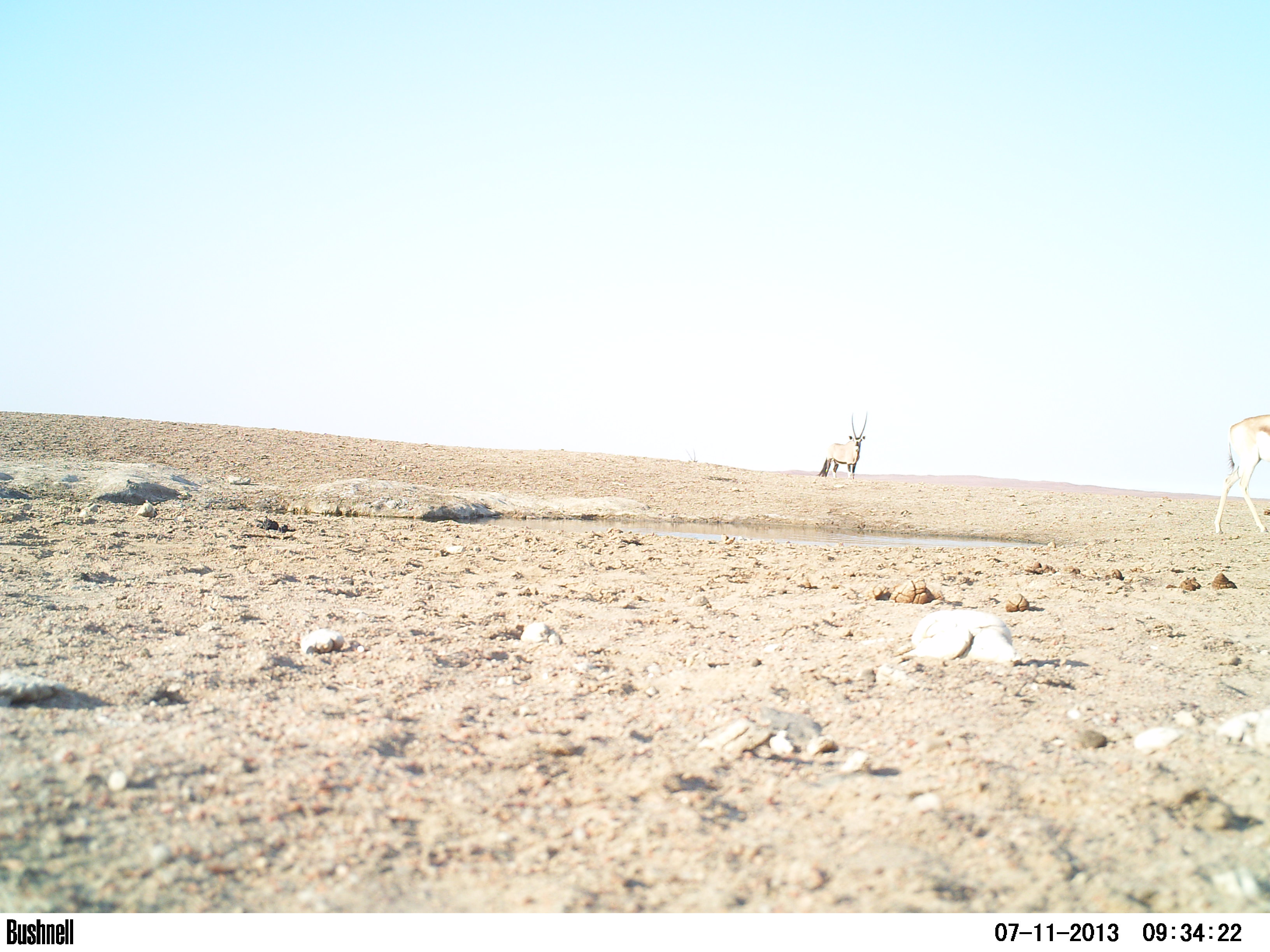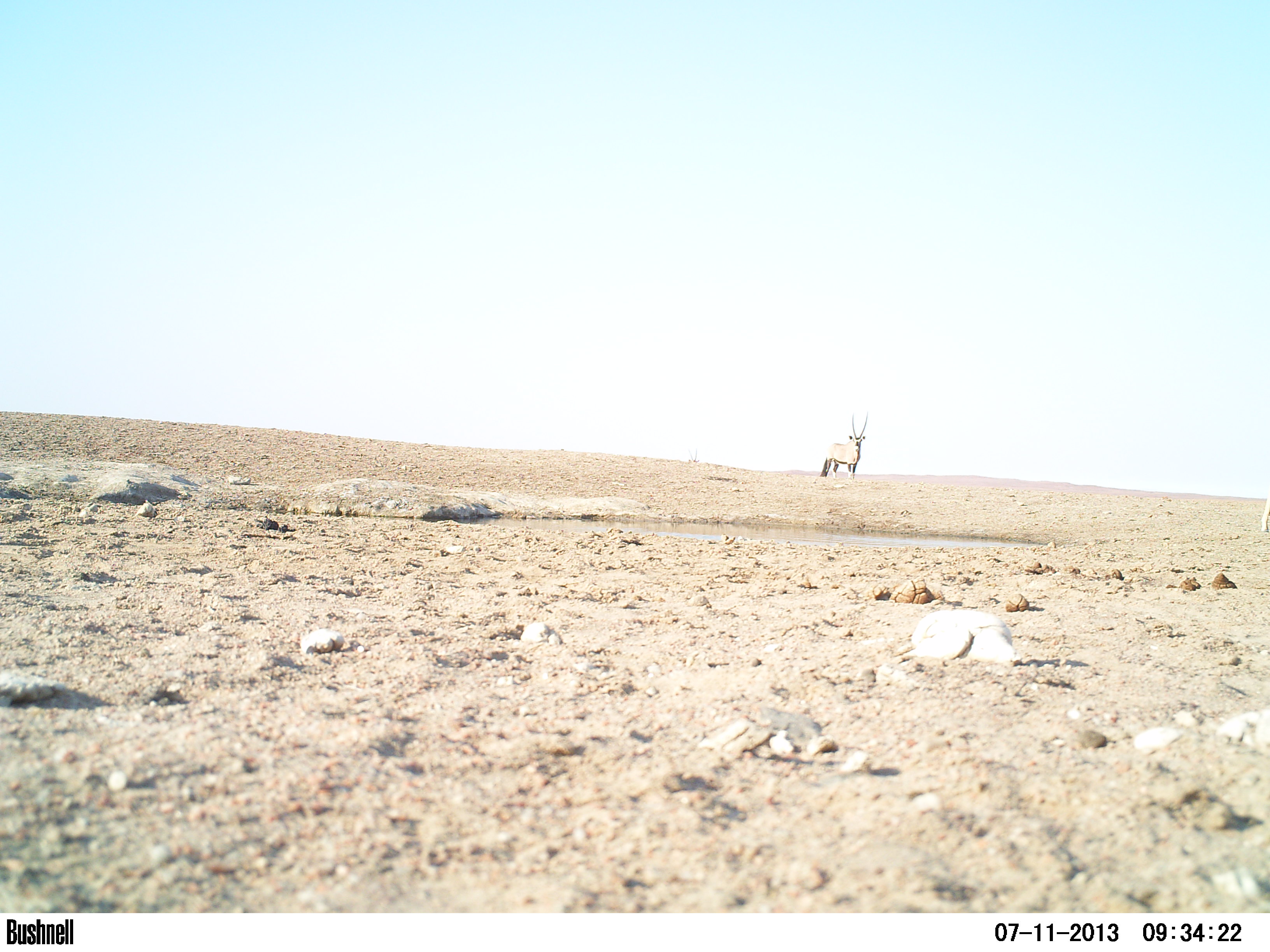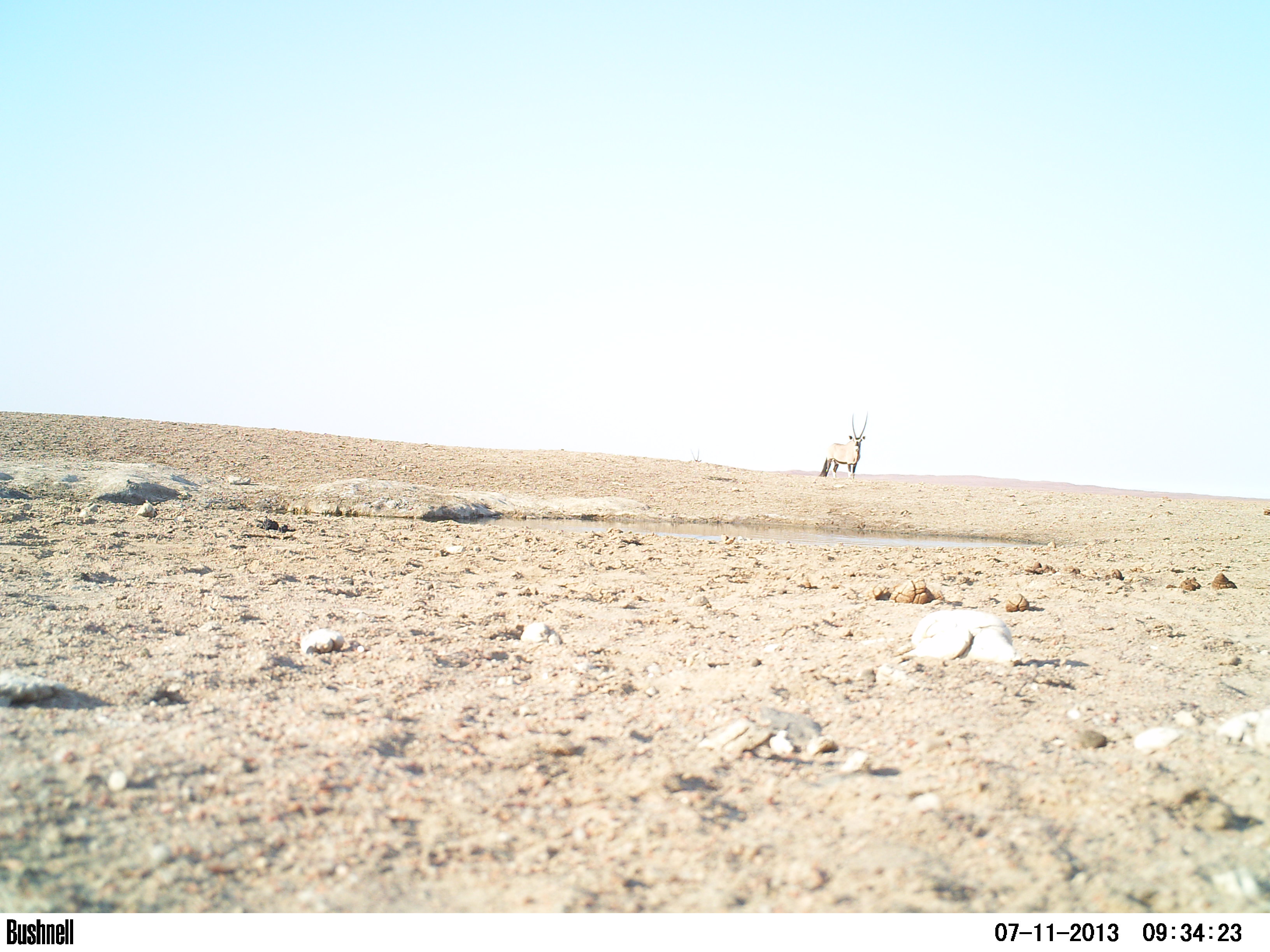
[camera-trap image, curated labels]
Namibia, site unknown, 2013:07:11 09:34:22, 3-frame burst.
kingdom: Animalia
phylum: Chordata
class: Mammalia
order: Artiodactyla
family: Bovidae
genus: Oryx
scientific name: Oryx gazella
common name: gemsbok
Oryx gazella (gemsbok).